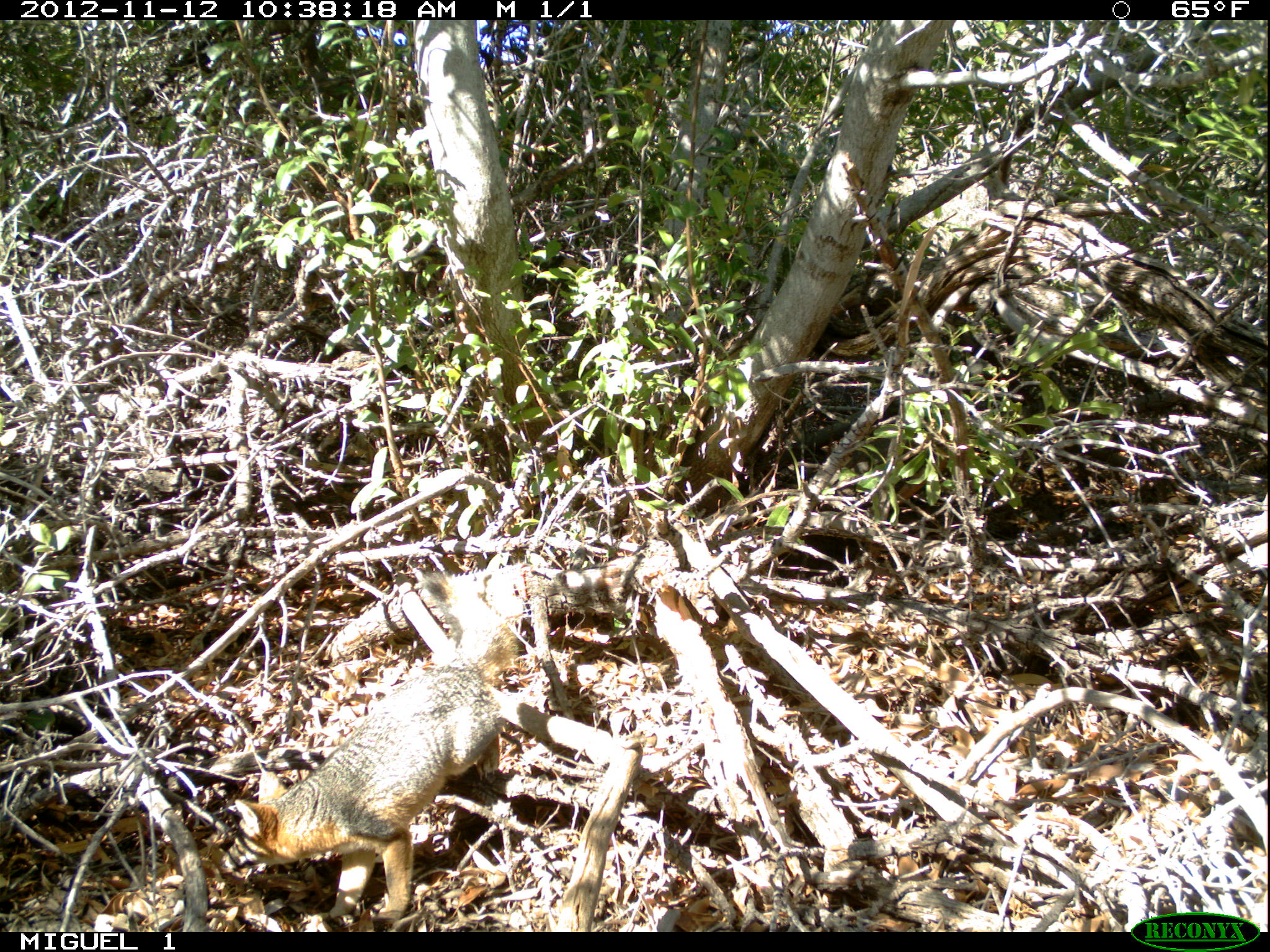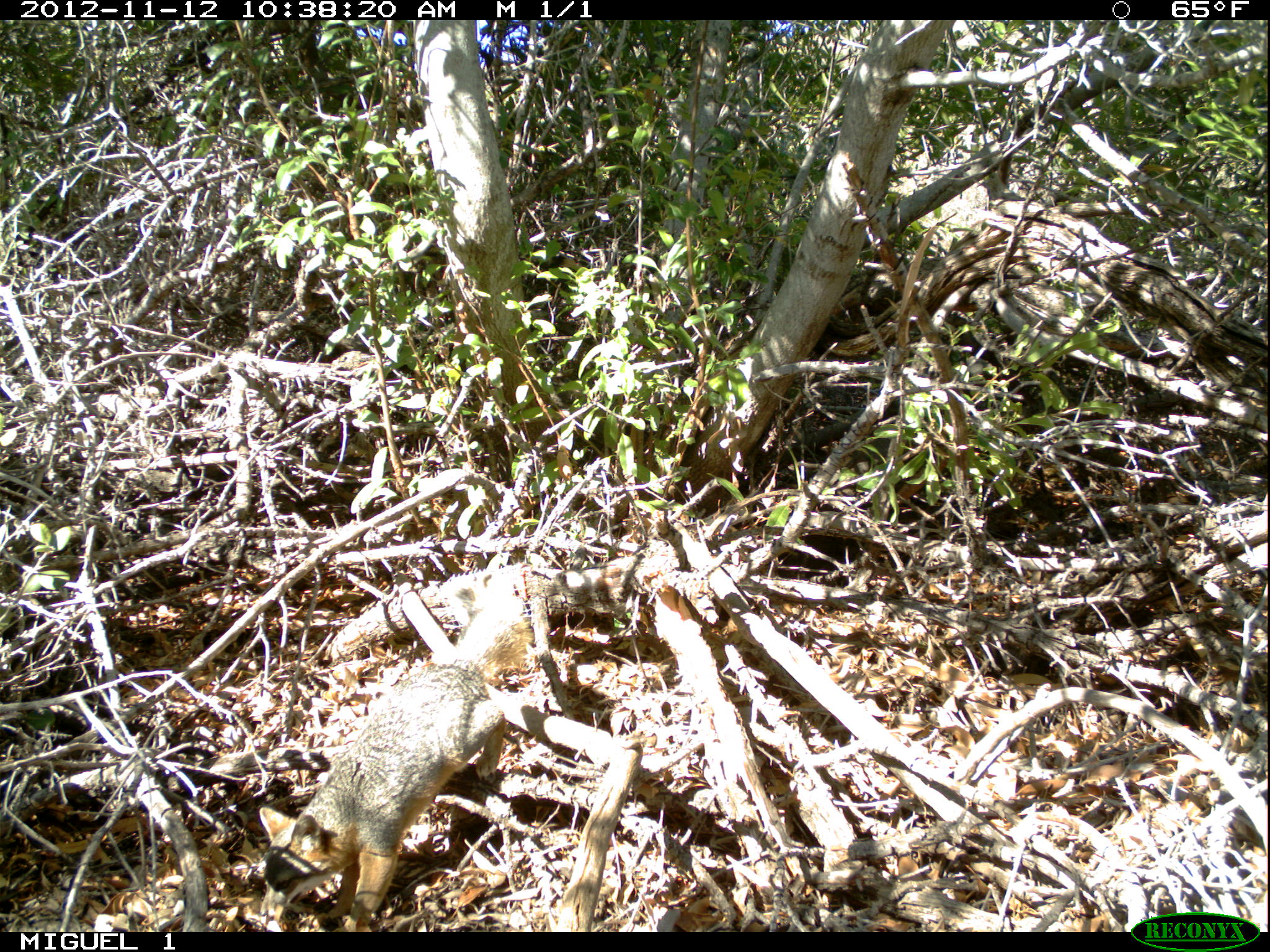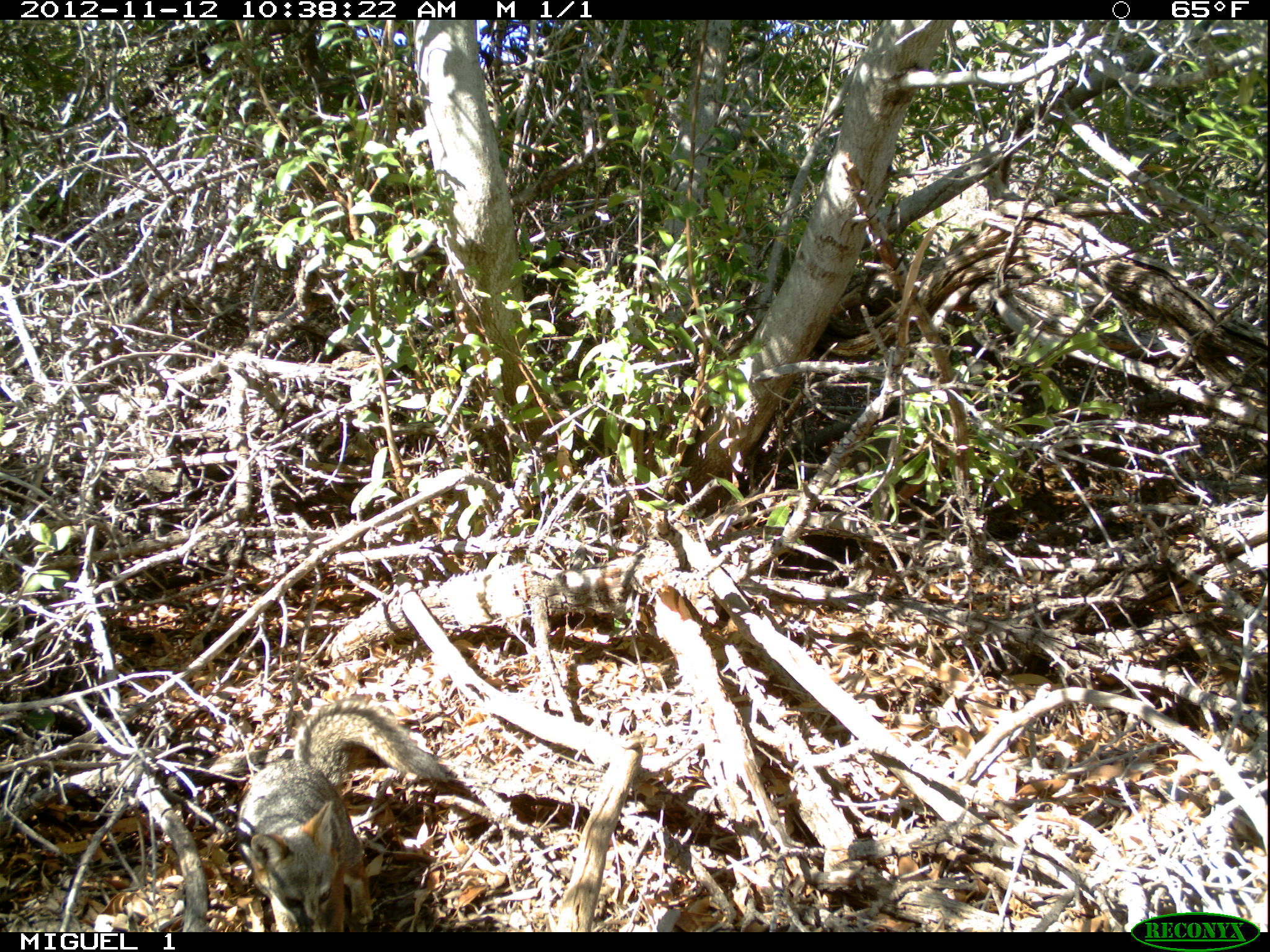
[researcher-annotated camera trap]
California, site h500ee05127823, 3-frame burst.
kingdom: Animalia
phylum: Chordata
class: Mammalia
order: Carnivora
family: Canidae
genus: Urocyon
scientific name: Urocyon littoralis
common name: island fox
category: fox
Fox (island fox) (Urocyon littoralis).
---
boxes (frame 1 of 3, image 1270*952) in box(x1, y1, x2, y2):
fox: box(234, 571, 519, 924)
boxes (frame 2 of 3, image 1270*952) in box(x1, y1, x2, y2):
fox: box(258, 580, 531, 930)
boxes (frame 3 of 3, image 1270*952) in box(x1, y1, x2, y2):
fox: box(235, 696, 448, 933)